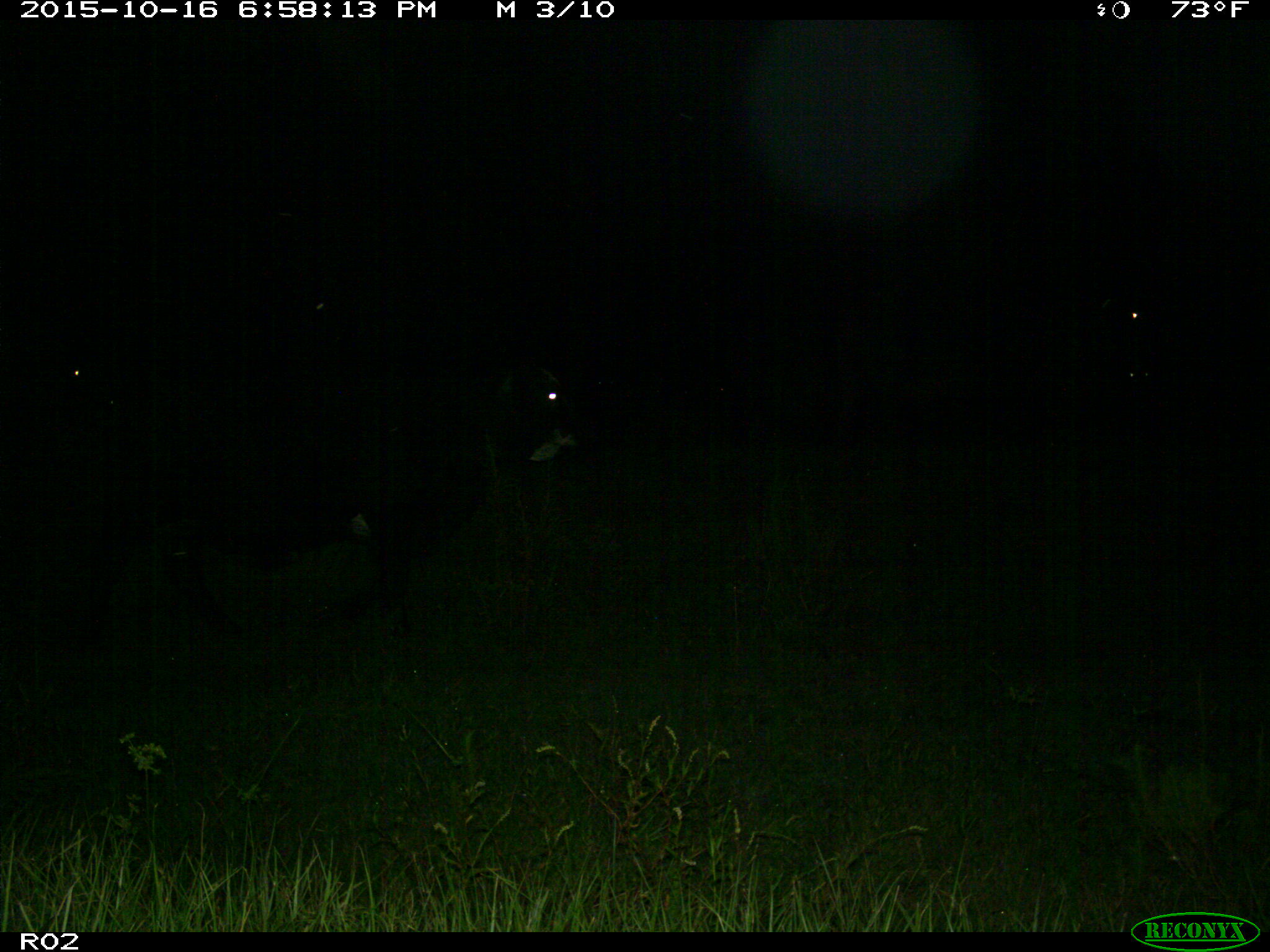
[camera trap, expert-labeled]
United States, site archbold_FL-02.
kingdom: Animalia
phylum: Chordata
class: Mammalia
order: Artiodactyla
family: Bovidae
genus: Bos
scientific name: Bos taurus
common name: domestic cow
Bos taurus (domestic cow).